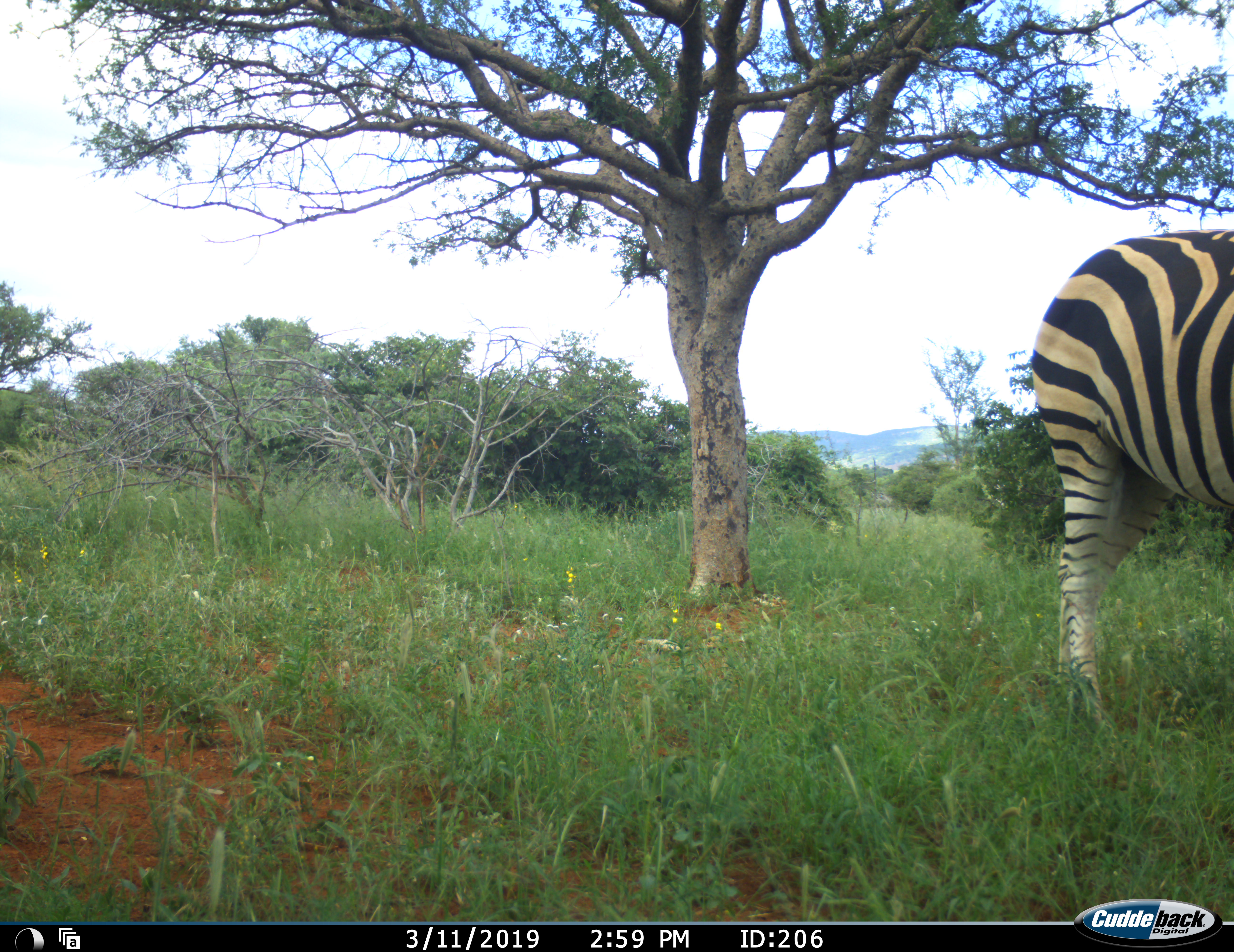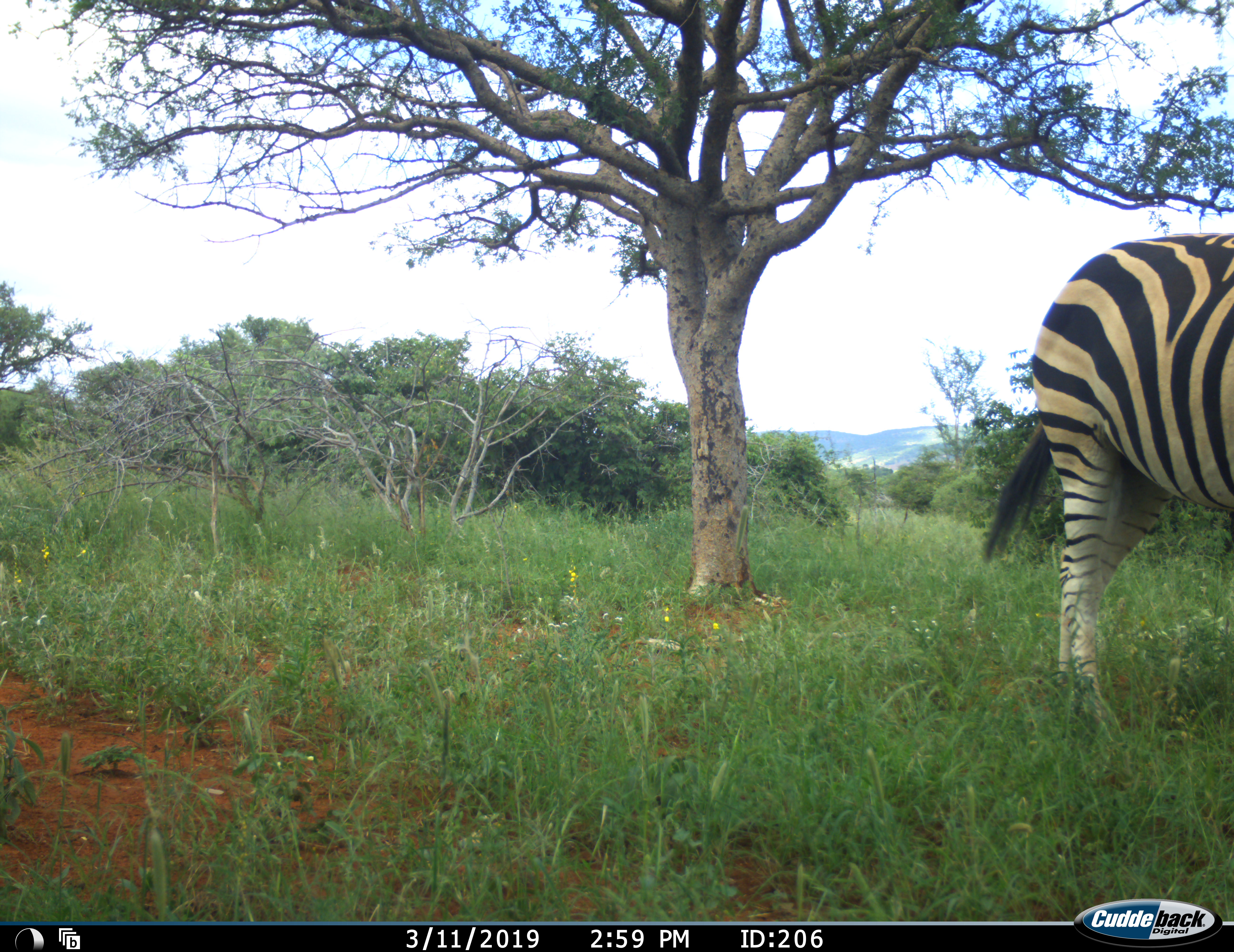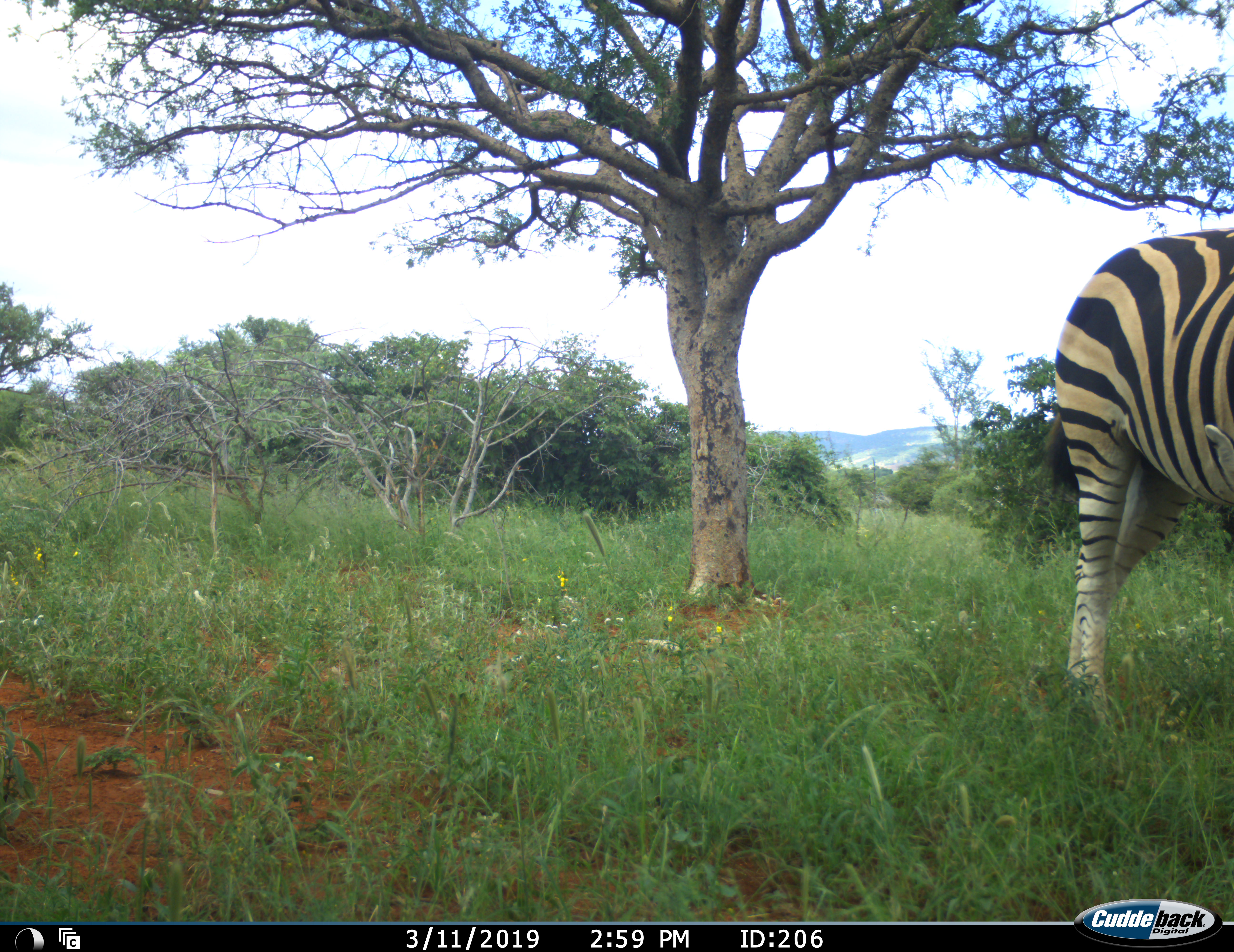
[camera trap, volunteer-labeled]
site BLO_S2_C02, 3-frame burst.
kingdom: Animalia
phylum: Chordata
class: Mammalia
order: Perissodactyla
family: Equidae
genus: Equus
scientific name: Equus quagga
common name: plains zebra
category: zebraplains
Zebraplains (plains zebra) (Equus quagga), count 1. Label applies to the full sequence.